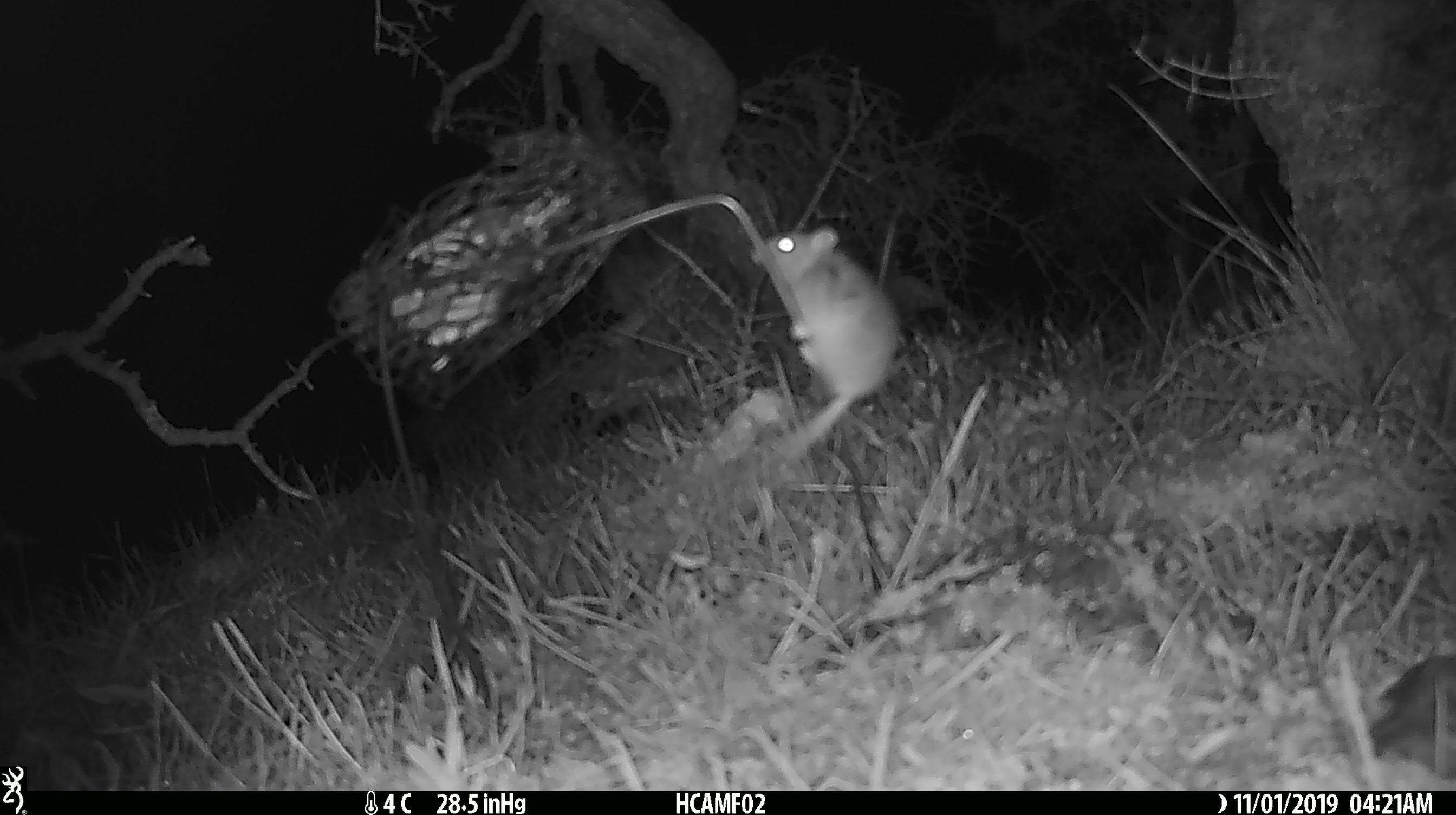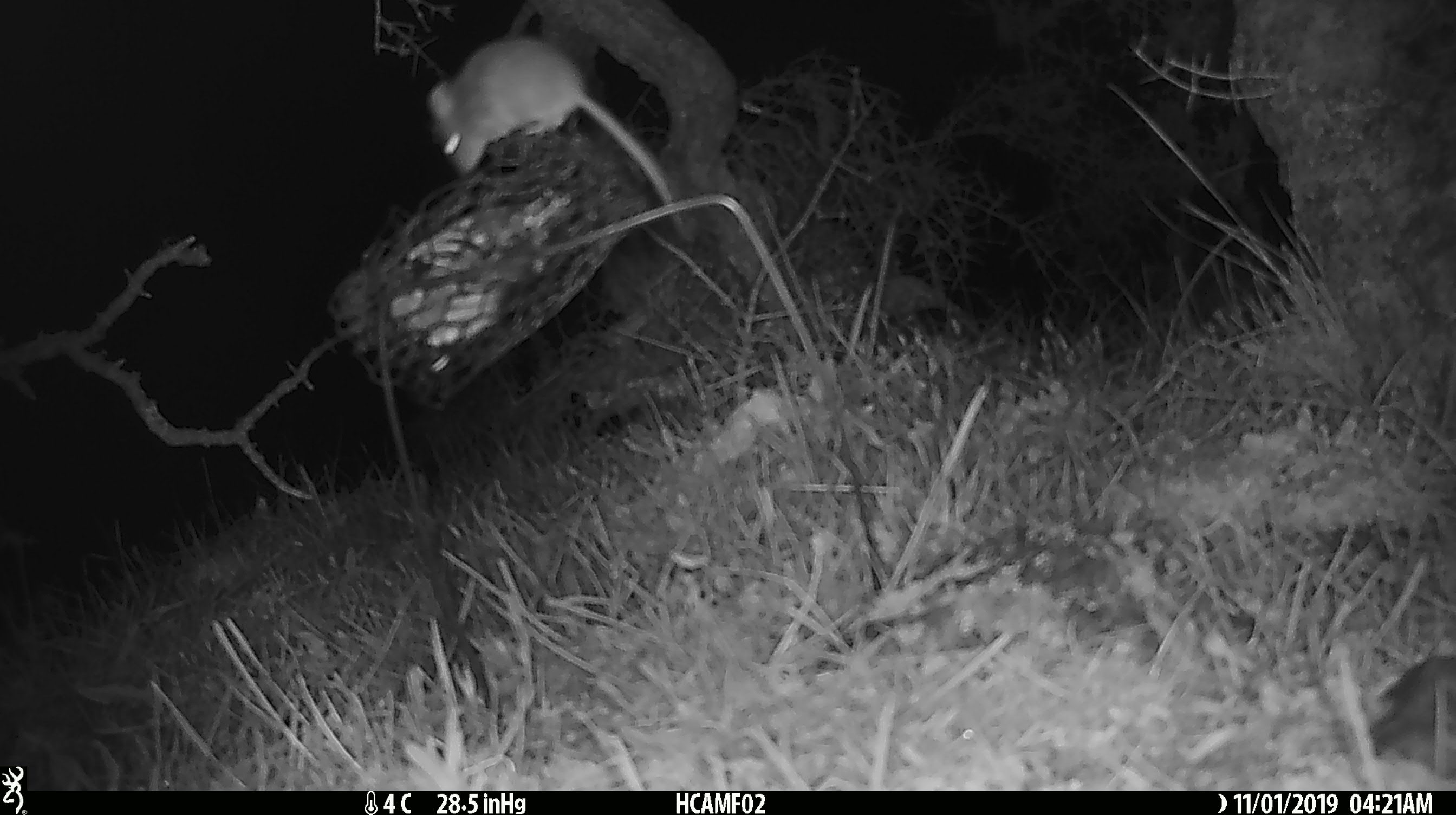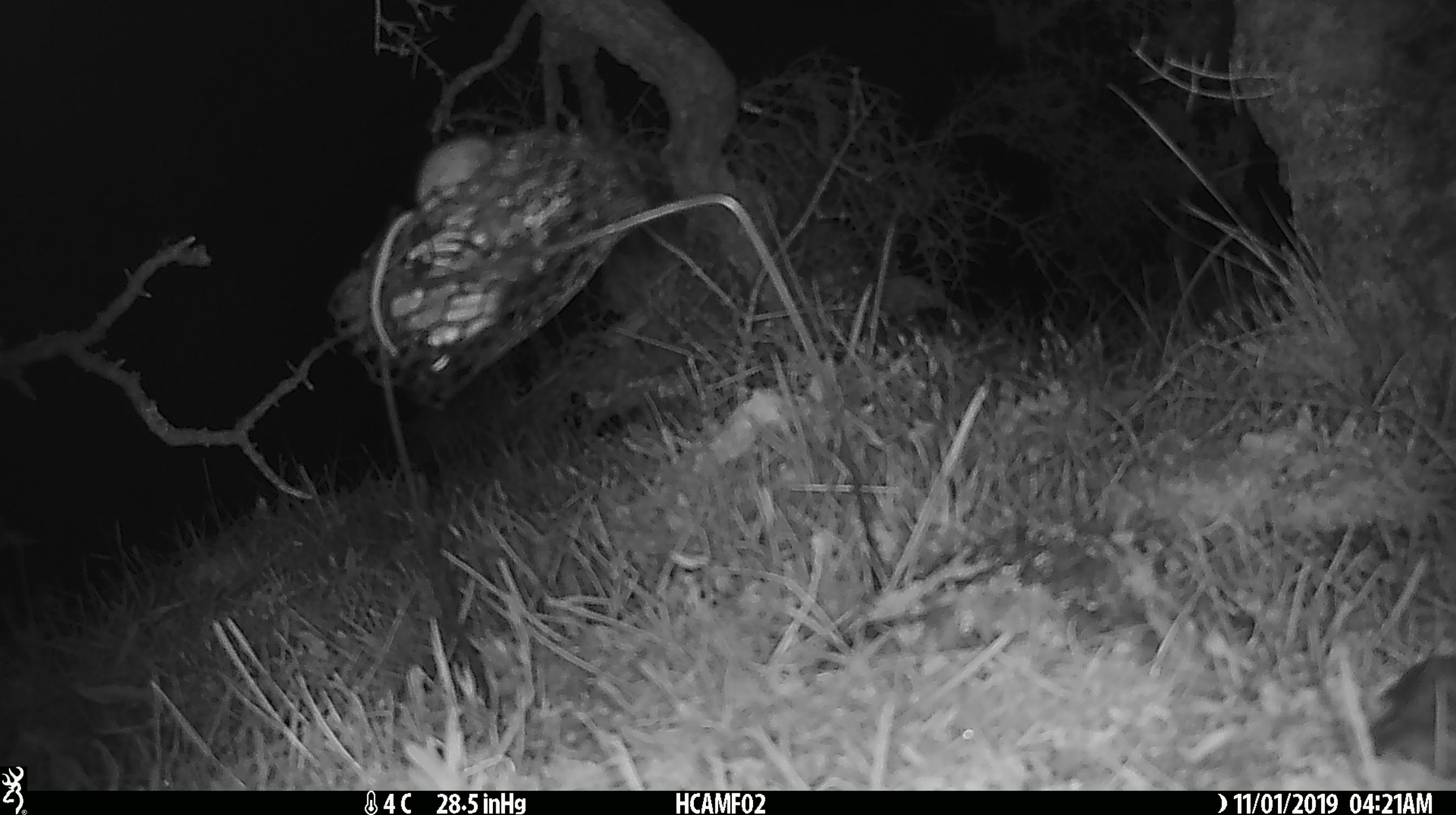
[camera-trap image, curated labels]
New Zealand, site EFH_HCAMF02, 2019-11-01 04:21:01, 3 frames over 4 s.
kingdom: Animalia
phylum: Chordata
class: Mammalia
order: Rodentia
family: Muridae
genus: Mus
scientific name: Mus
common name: mouse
Mouse (Mus).